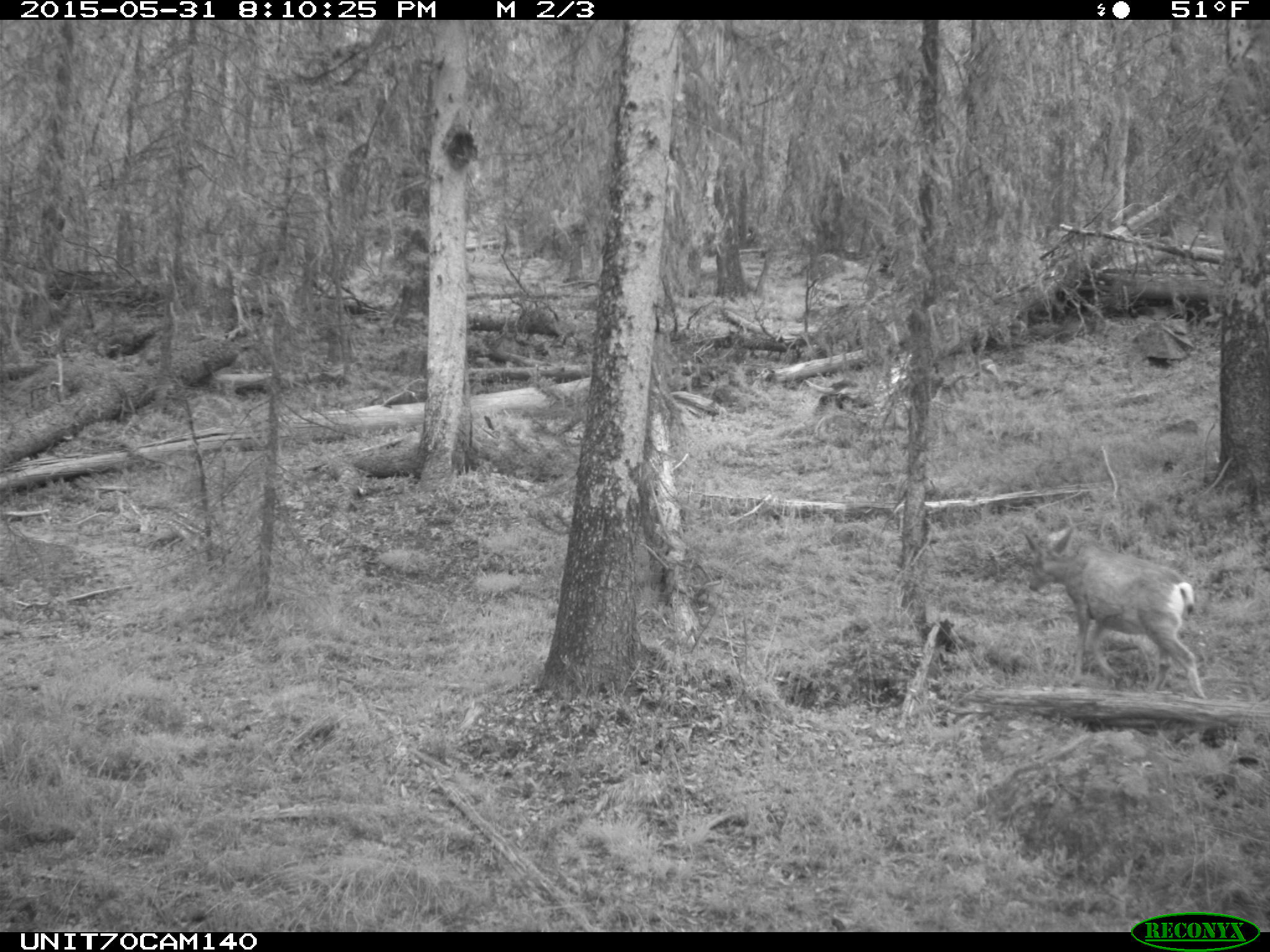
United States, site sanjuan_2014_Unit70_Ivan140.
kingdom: Animalia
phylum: Chordata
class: Mammalia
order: Artiodactyla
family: Cervidae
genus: Odocoileus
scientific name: Odocoileus hemionus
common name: mule deer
Odocoileus hemionus (mule deer).